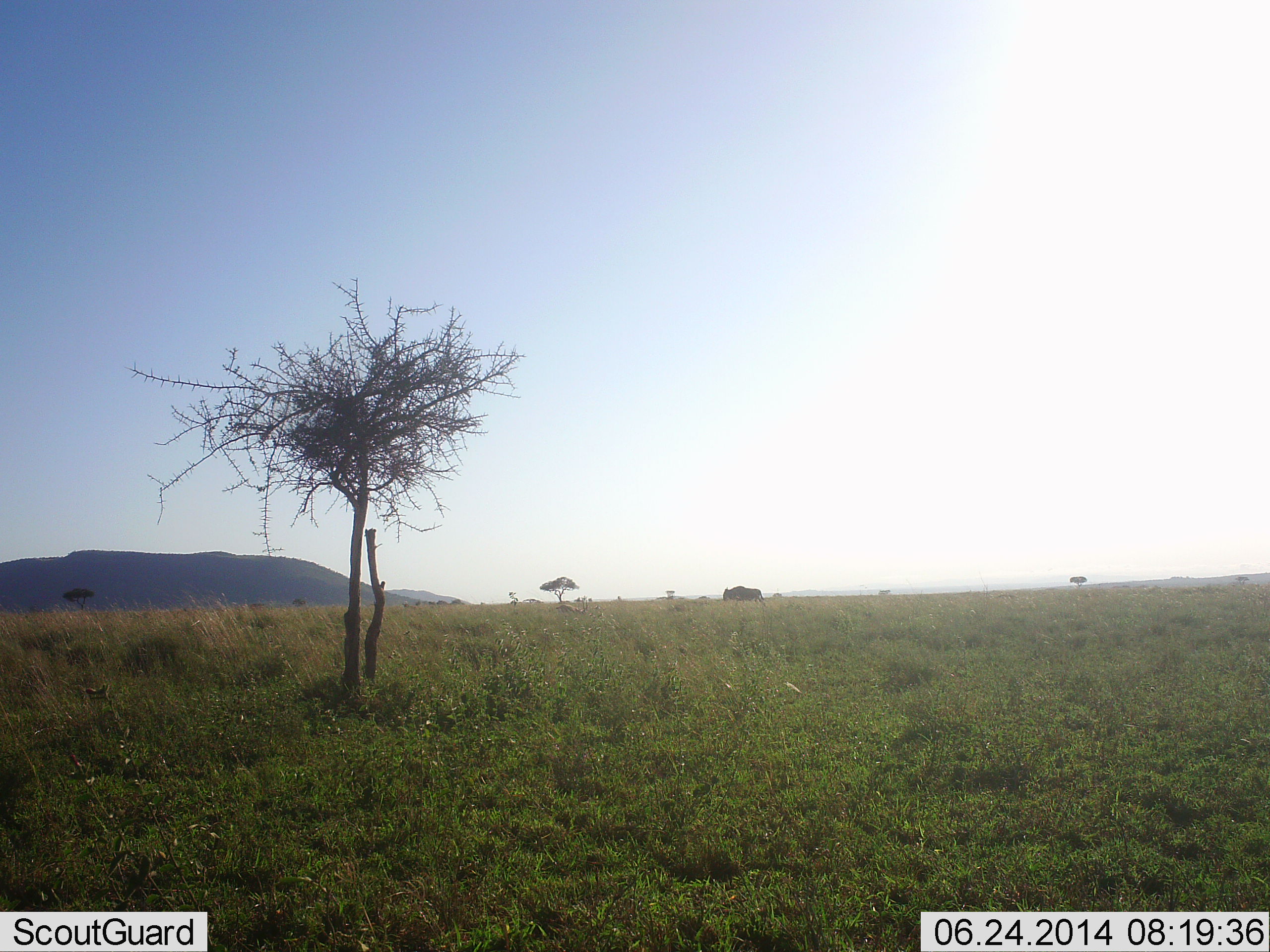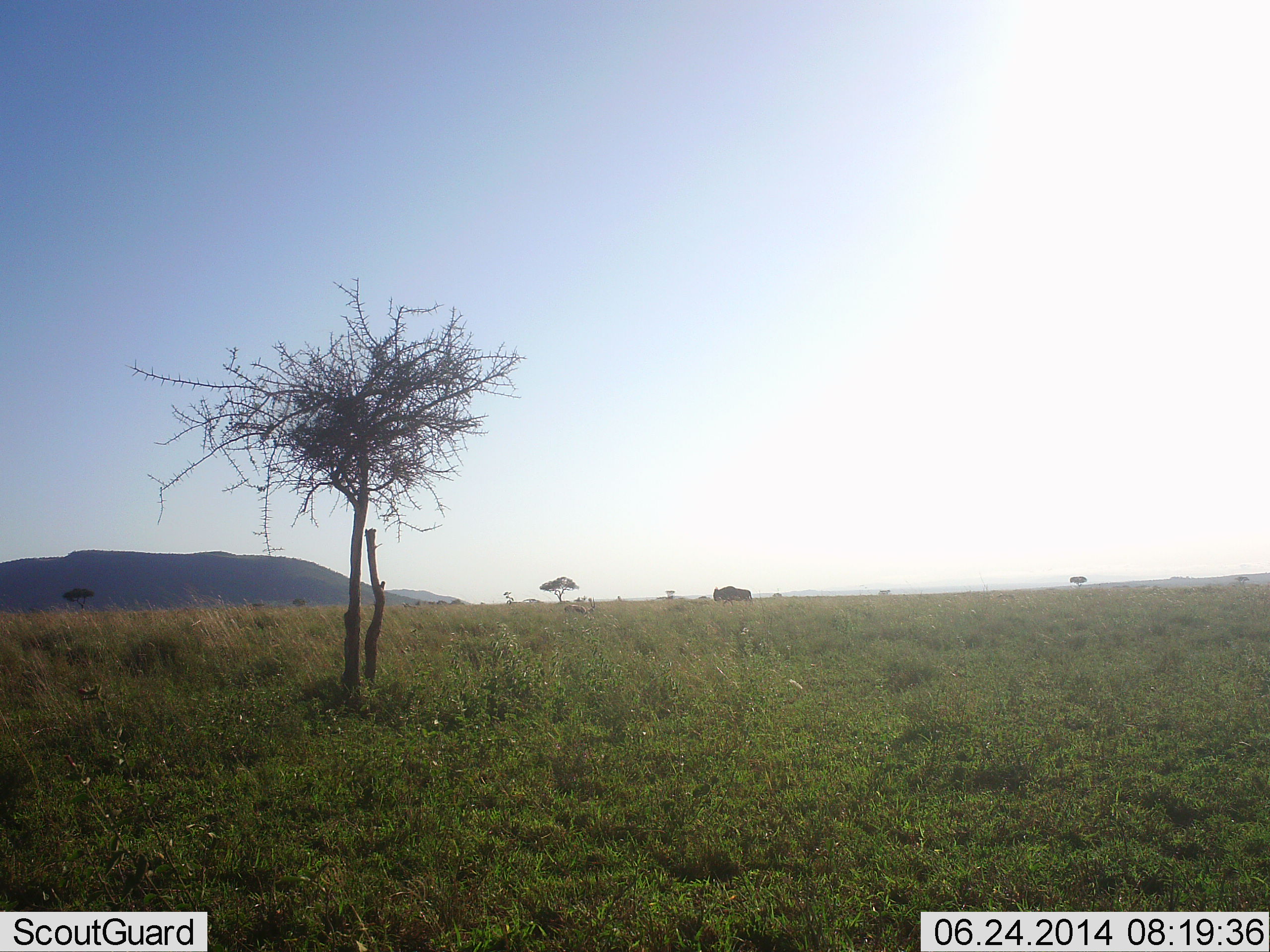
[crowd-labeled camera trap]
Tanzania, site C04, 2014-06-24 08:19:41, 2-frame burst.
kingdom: Animalia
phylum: Chordata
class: Mammalia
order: Artiodactyla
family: Bovidae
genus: Connochaetes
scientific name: Connochaetes taurinus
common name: blue wildebeest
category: wildebeest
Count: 1.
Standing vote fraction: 0%.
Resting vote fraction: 0%.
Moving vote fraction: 100%.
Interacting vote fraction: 0%.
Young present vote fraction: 0%.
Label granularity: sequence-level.